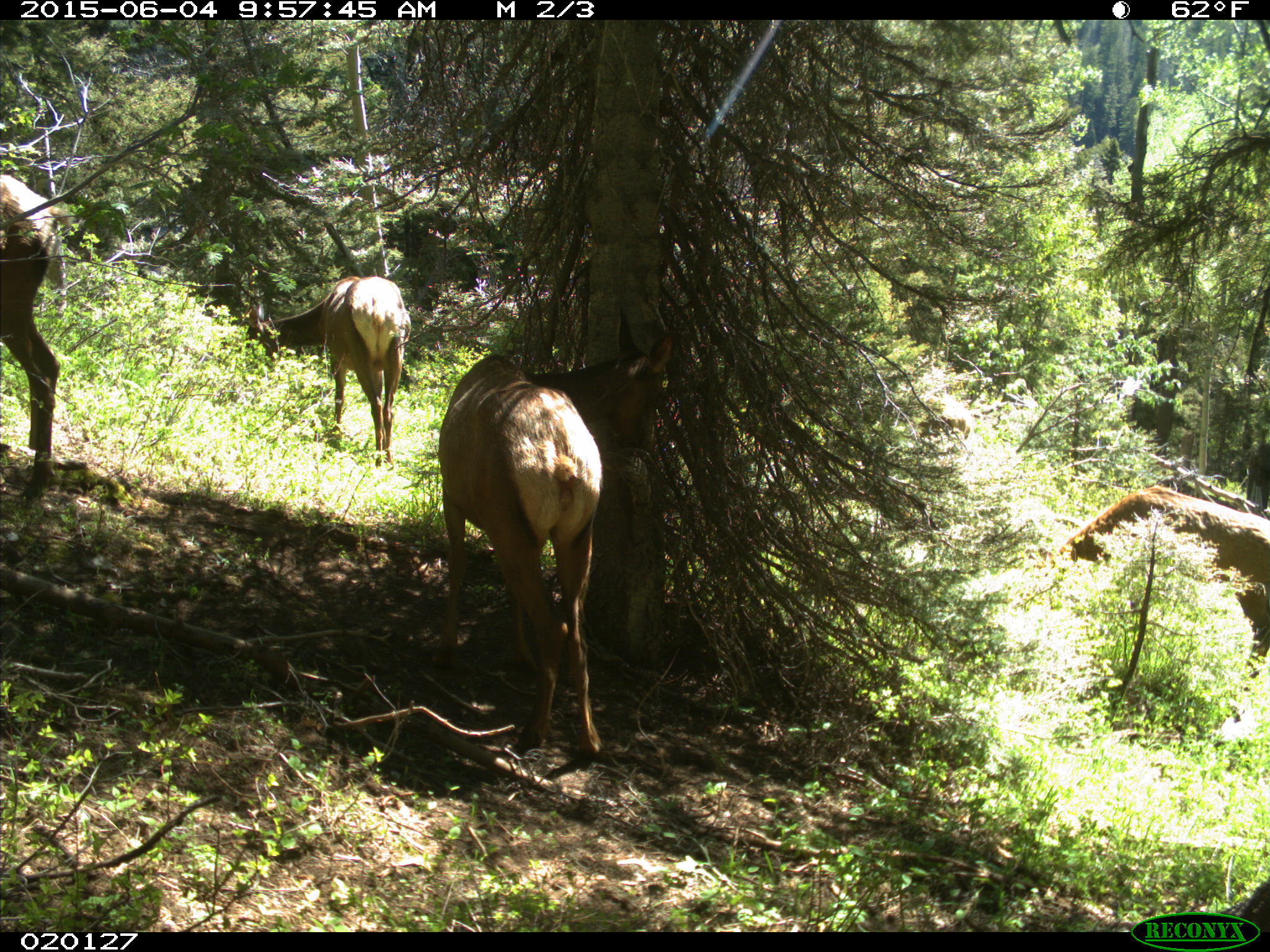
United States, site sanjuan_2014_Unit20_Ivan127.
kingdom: Animalia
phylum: Chordata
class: Mammalia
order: Artiodactyla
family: Cervidae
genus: Cervus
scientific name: Cervus elaphus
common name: red deer